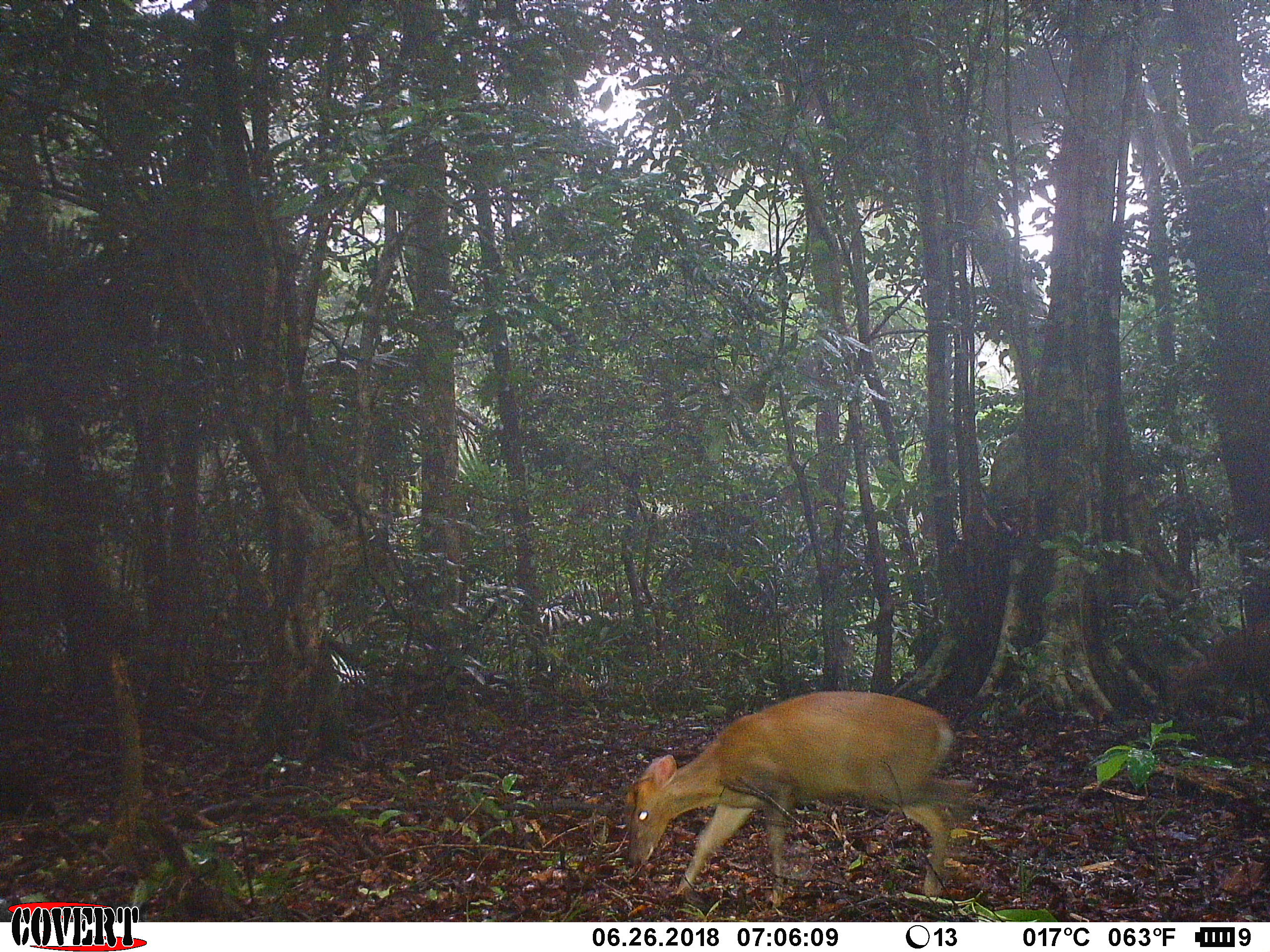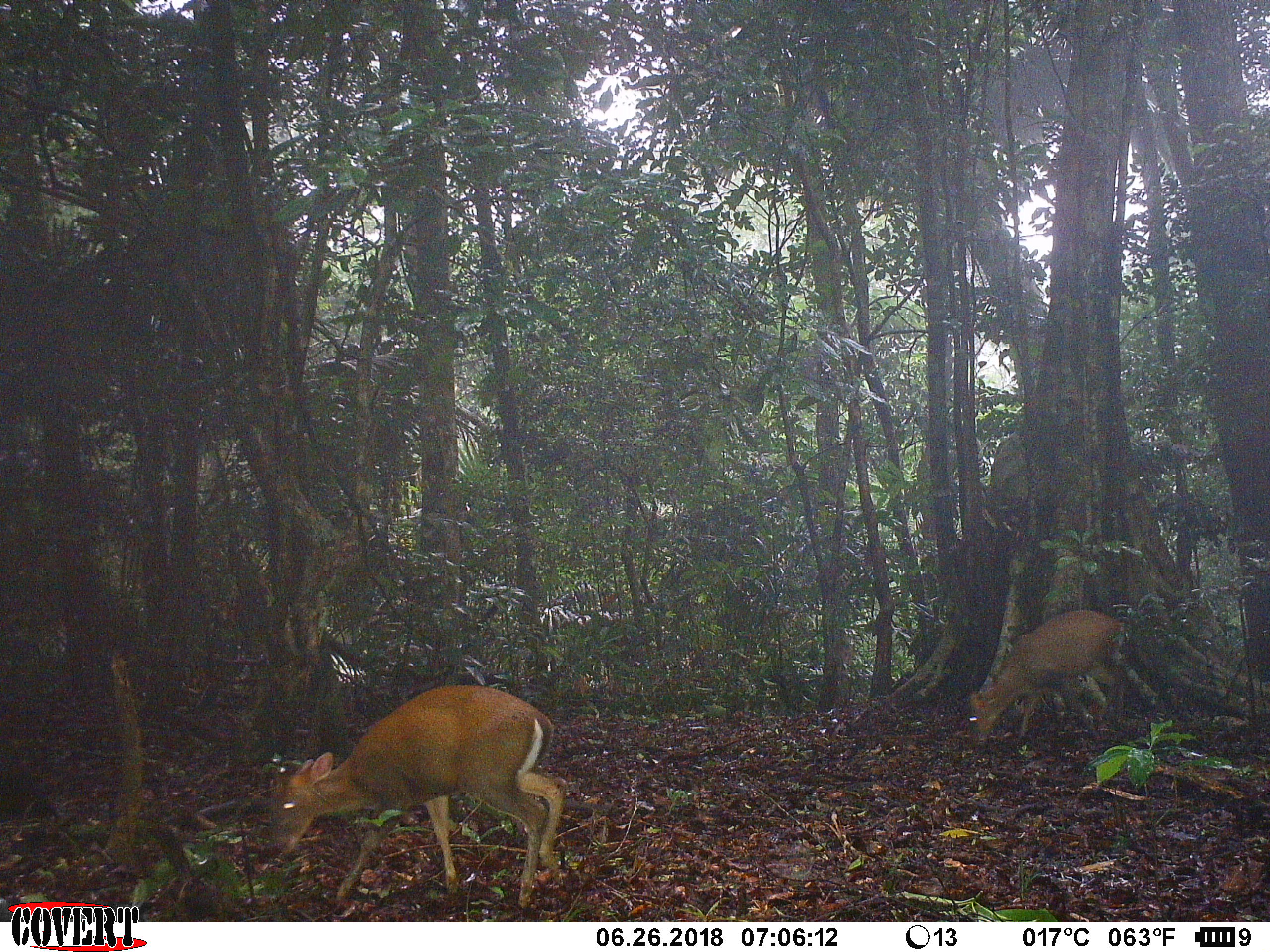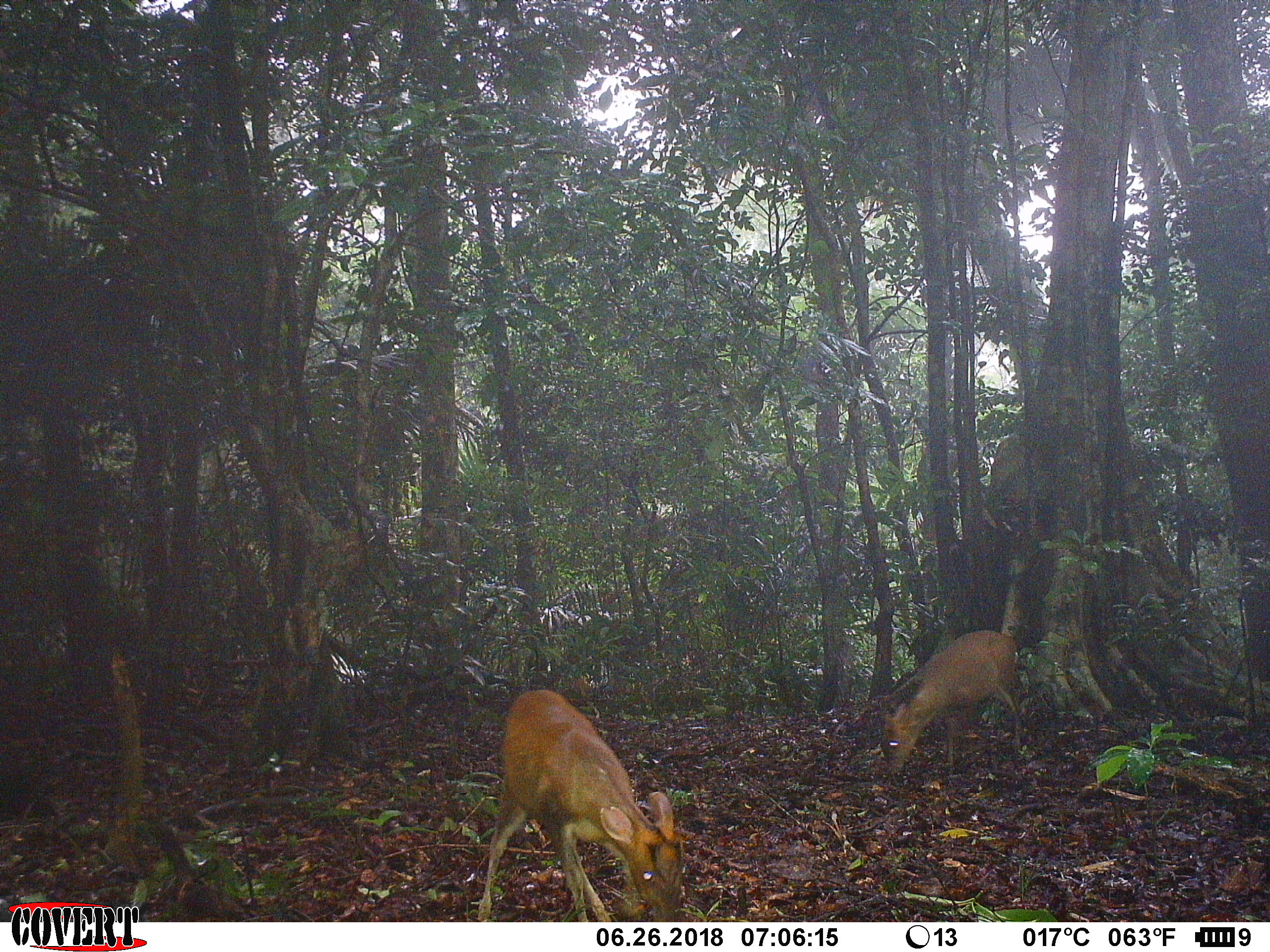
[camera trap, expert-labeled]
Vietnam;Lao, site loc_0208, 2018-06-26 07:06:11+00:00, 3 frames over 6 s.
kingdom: Animalia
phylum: Chordata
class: Mammalia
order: Artiodactyla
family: Cervidae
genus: Muntiacus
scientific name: Muntiacus rooseveltorum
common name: roosevelt's muntjac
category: roosevelts muntjac group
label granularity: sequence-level